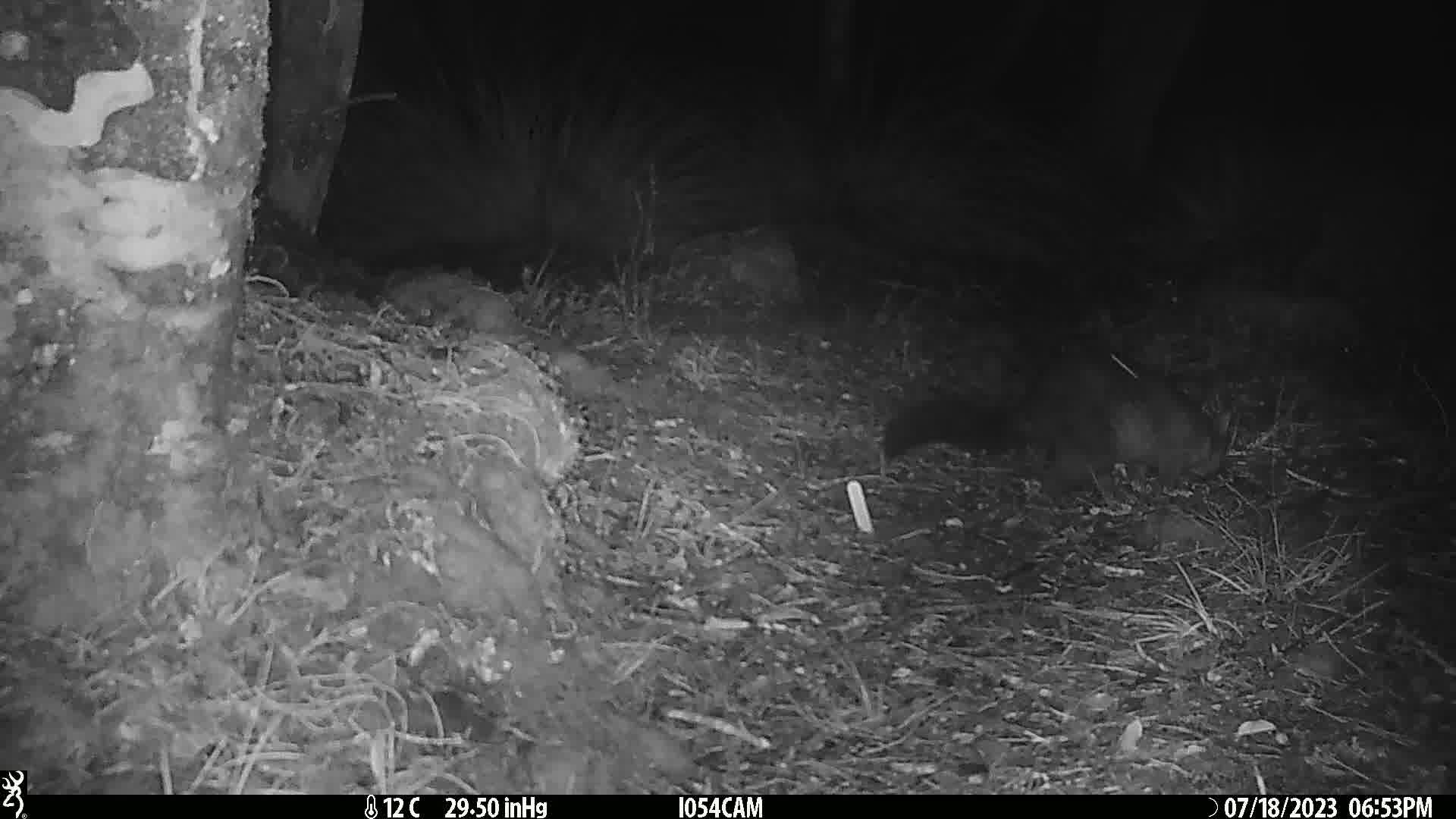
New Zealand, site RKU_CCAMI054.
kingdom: Animalia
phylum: Chordata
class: Mammalia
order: Diprotodontia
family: Phalangeridae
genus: Trichosurus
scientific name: Trichosurus vulpecula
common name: common brushtail possum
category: possum